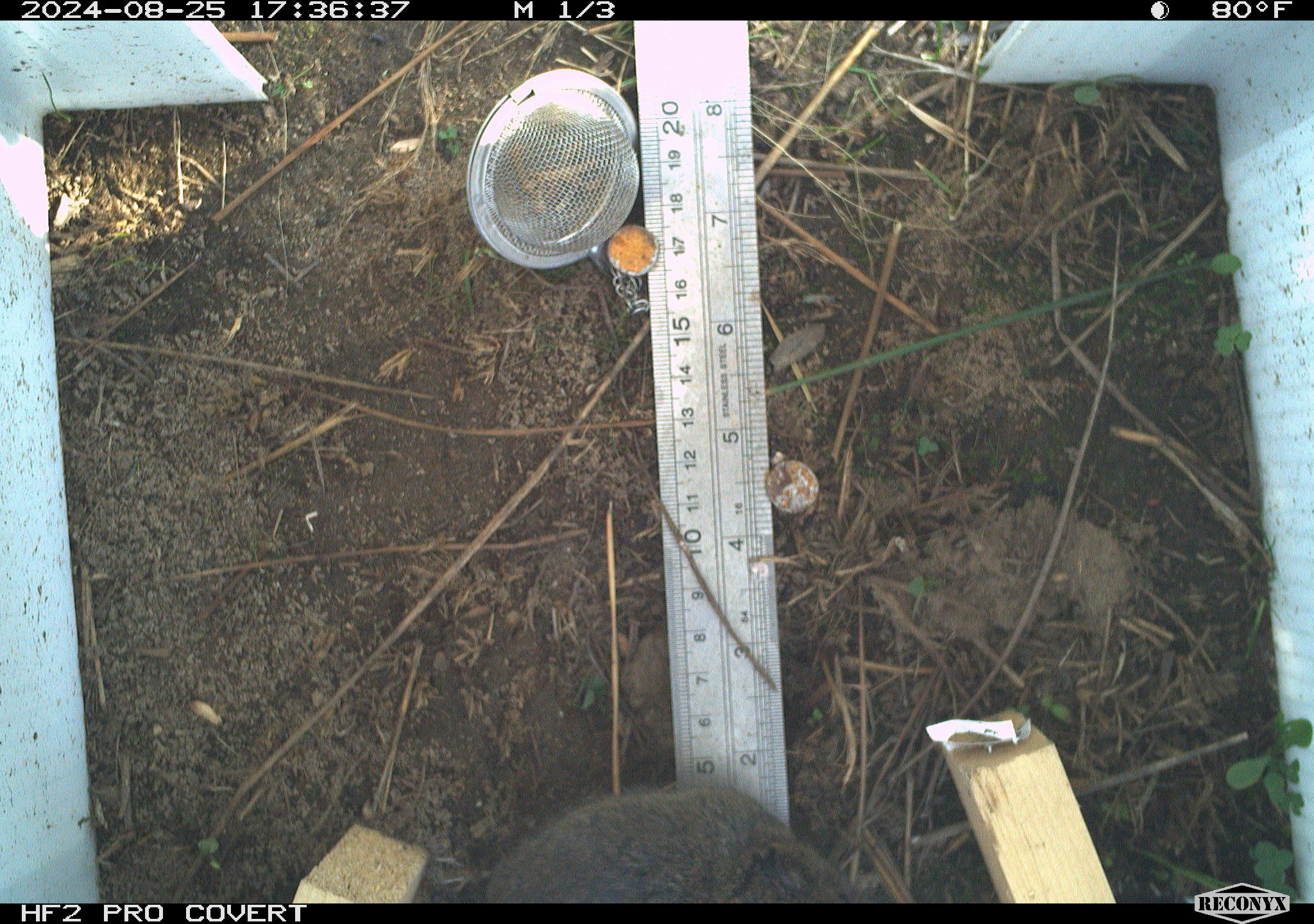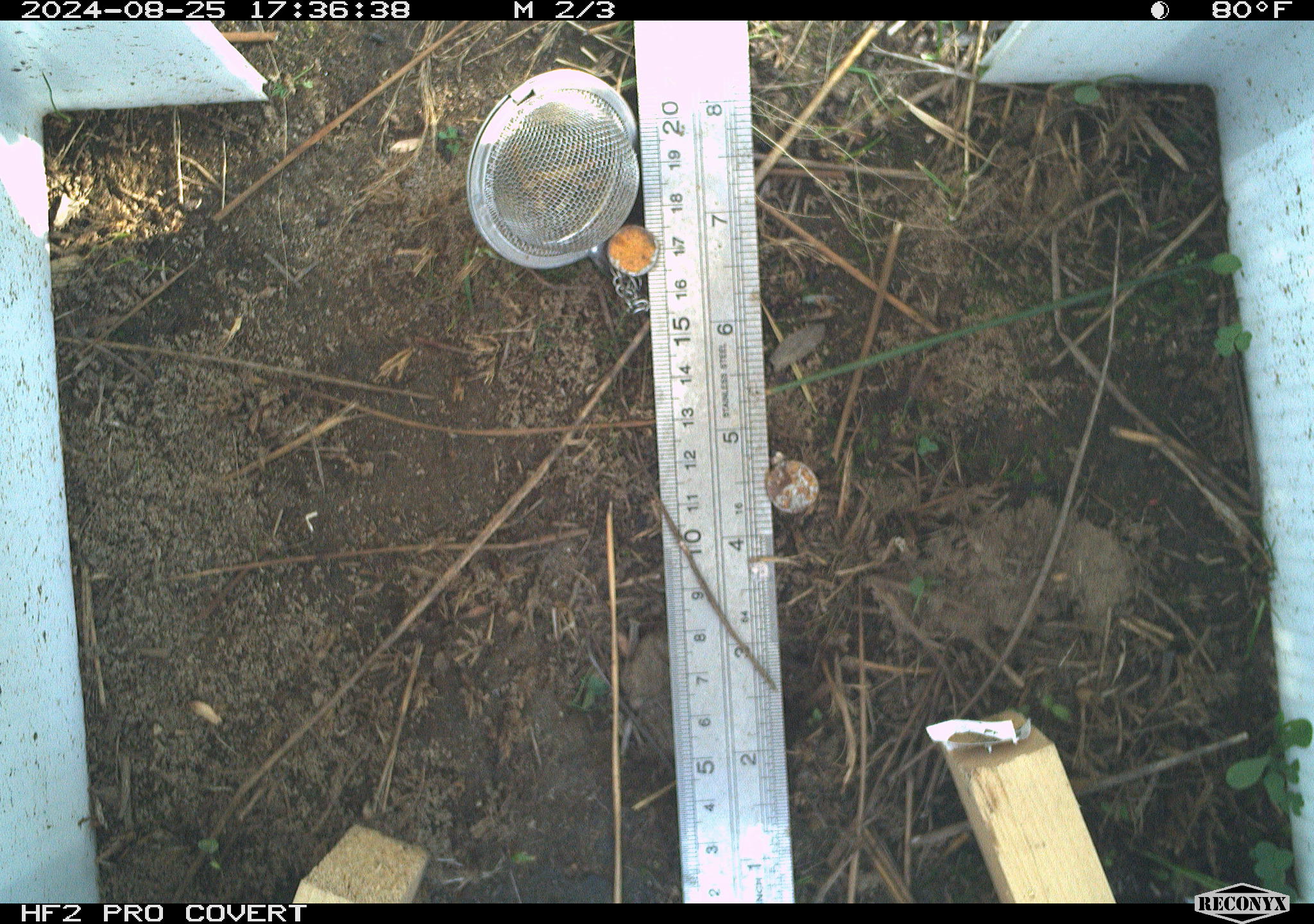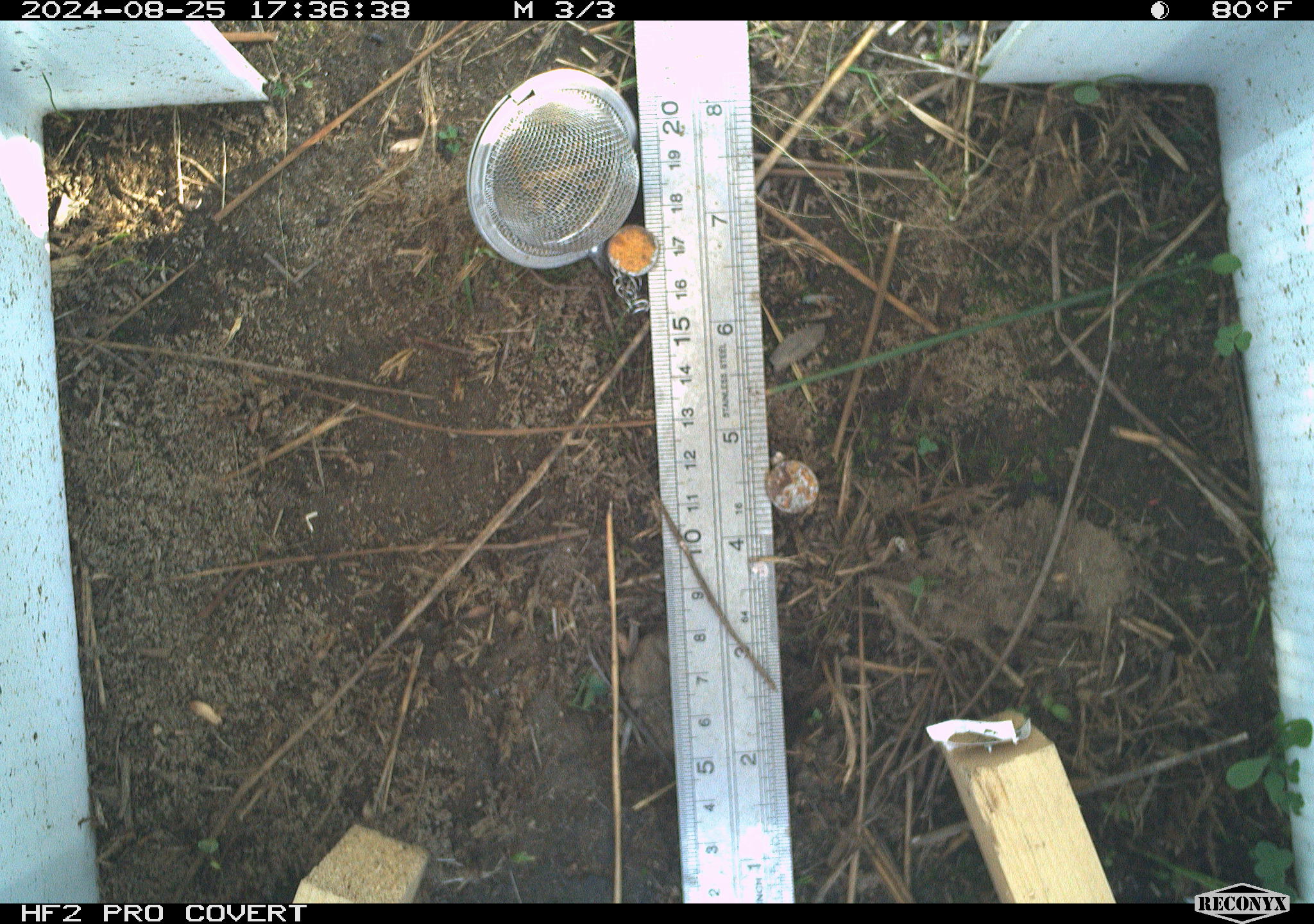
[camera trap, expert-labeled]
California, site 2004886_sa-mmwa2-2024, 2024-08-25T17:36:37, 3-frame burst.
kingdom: Animalia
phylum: Chordata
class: Mammalia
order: Rodentia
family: Cricetidae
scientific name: Arvicolinae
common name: voles, lemmings, and muskrats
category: arvicolinae subfamily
Arvicolinae subfamily (voles, lemmings, and muskrats) (Arvicolinae).